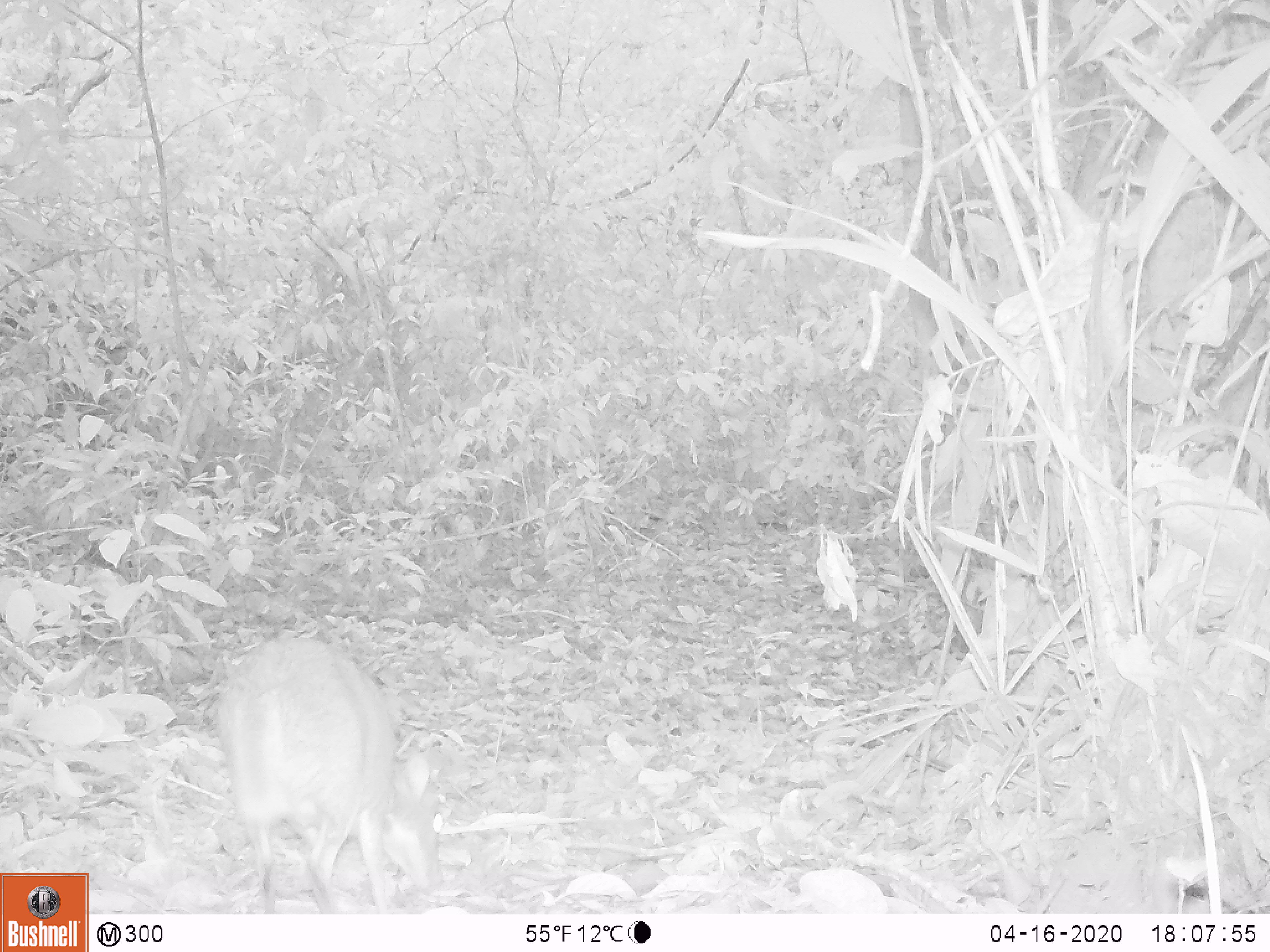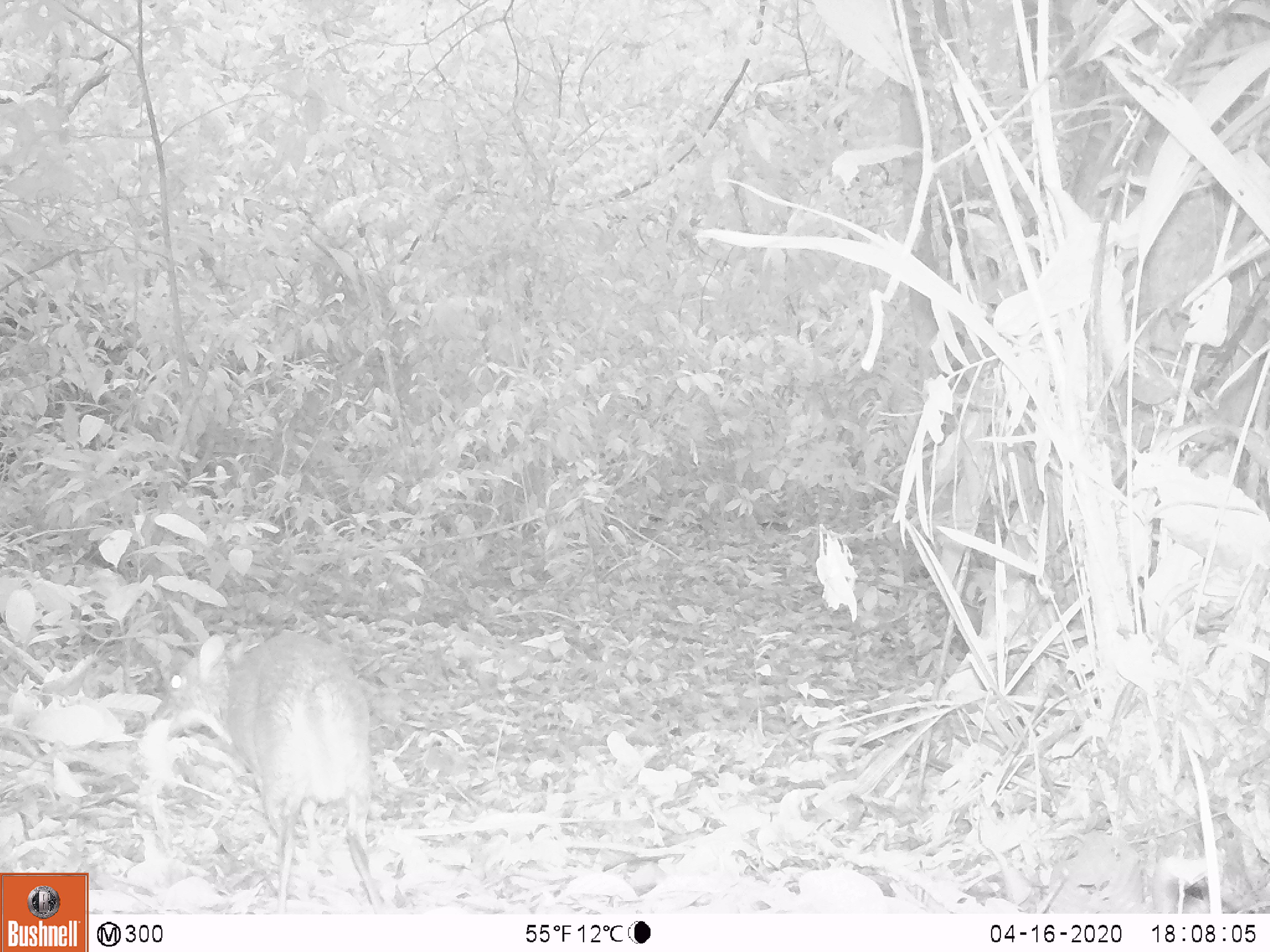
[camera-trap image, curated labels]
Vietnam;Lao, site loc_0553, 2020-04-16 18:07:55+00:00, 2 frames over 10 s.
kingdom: Animalia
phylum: Chordata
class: Mammalia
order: Artiodactyla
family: Tragulidae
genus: Moschiola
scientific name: Moschiola meminna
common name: chevrotain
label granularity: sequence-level